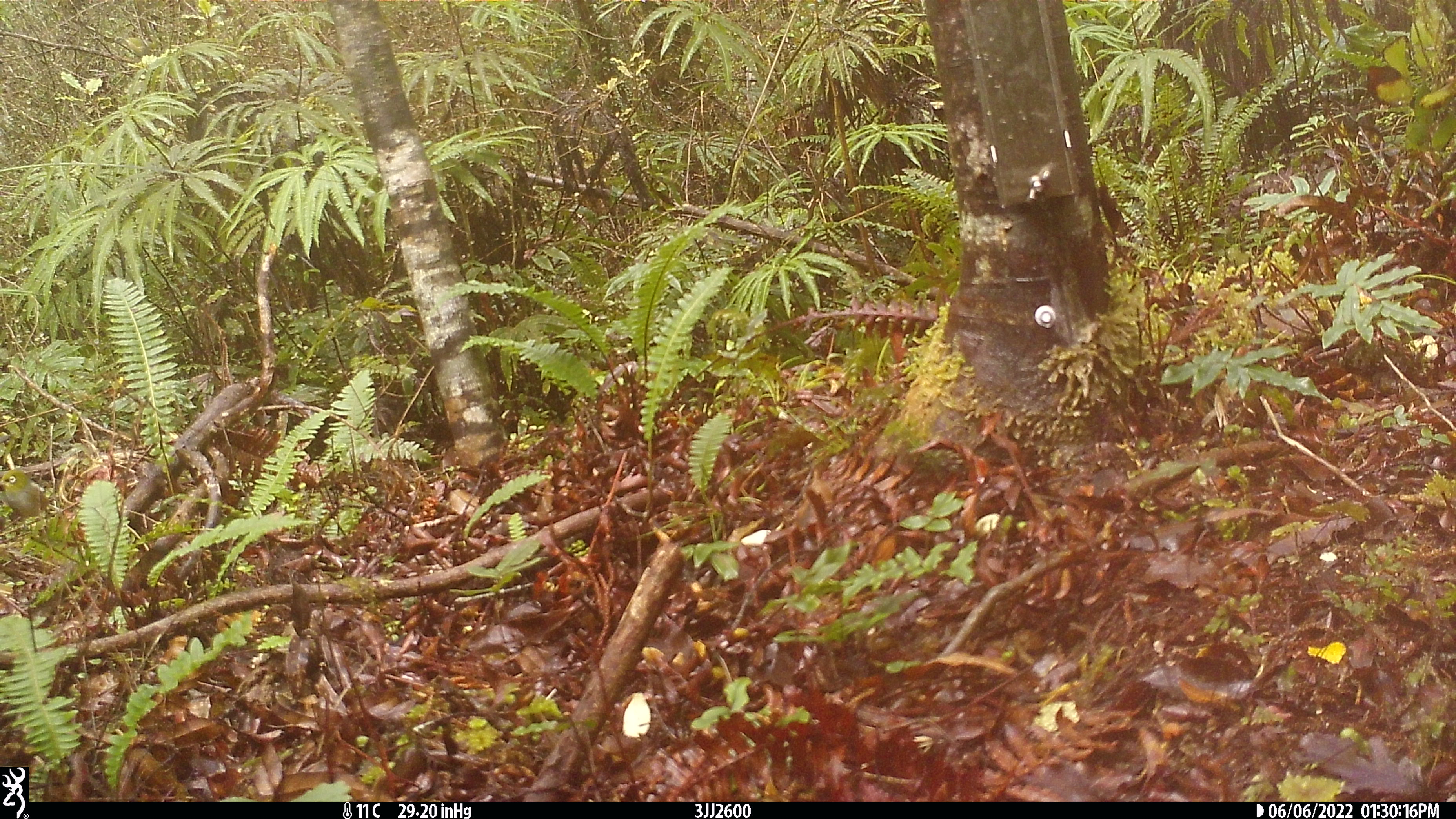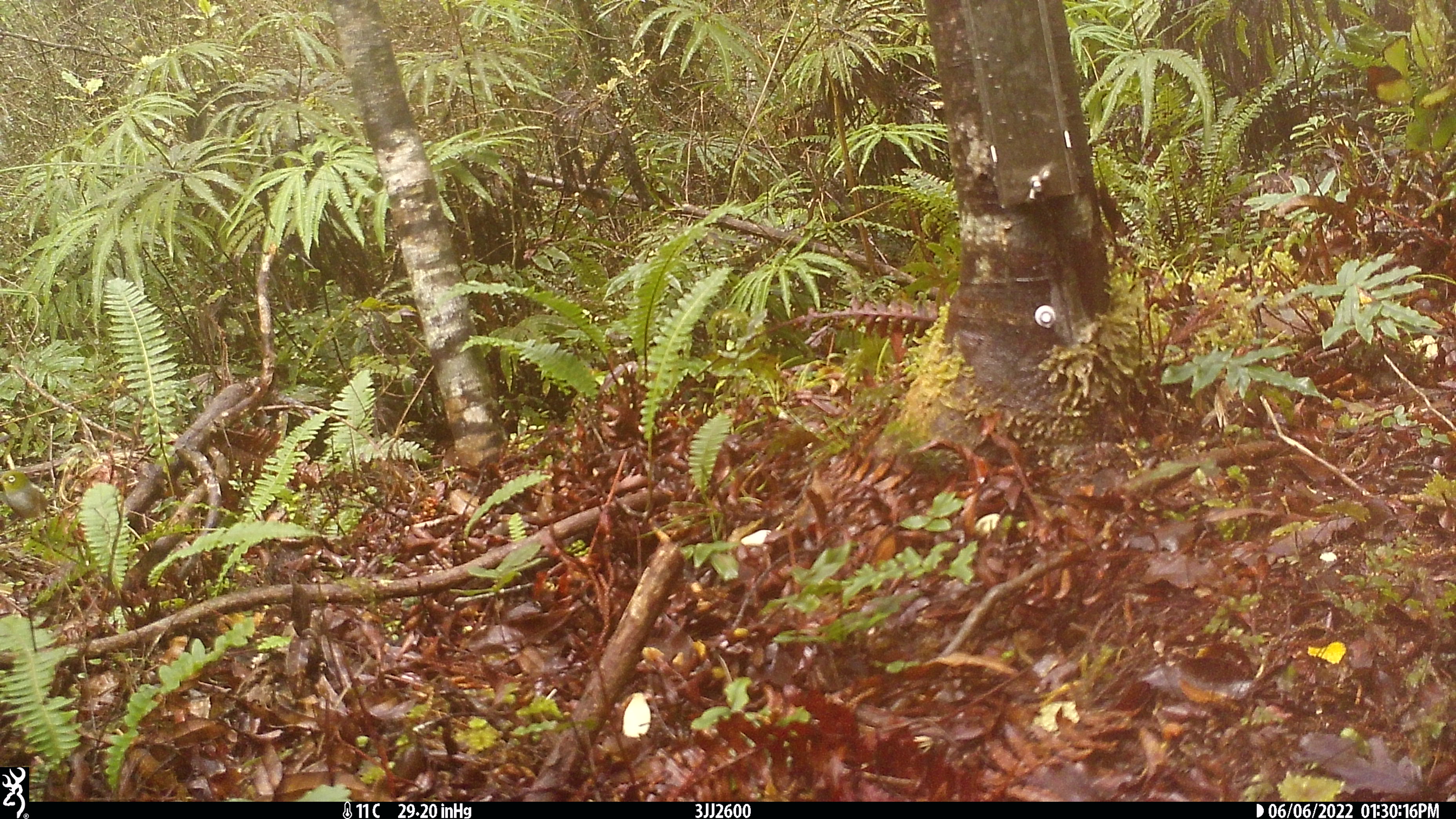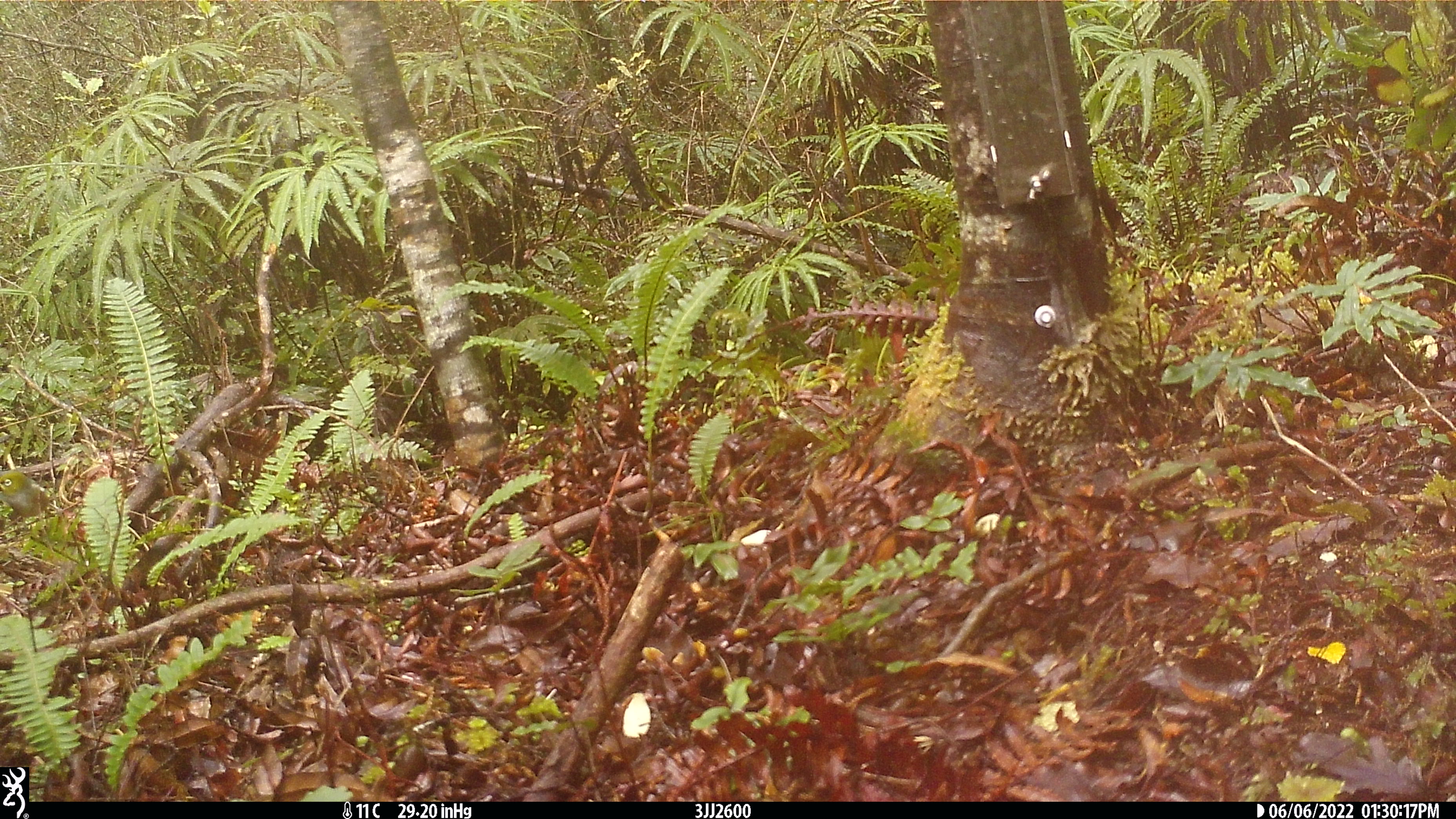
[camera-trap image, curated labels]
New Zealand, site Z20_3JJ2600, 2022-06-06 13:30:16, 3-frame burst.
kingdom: Animalia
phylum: Chordata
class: Aves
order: Passeriformes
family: Zosteropidae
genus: Zosterops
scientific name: Zosterops lateralis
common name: silvereye